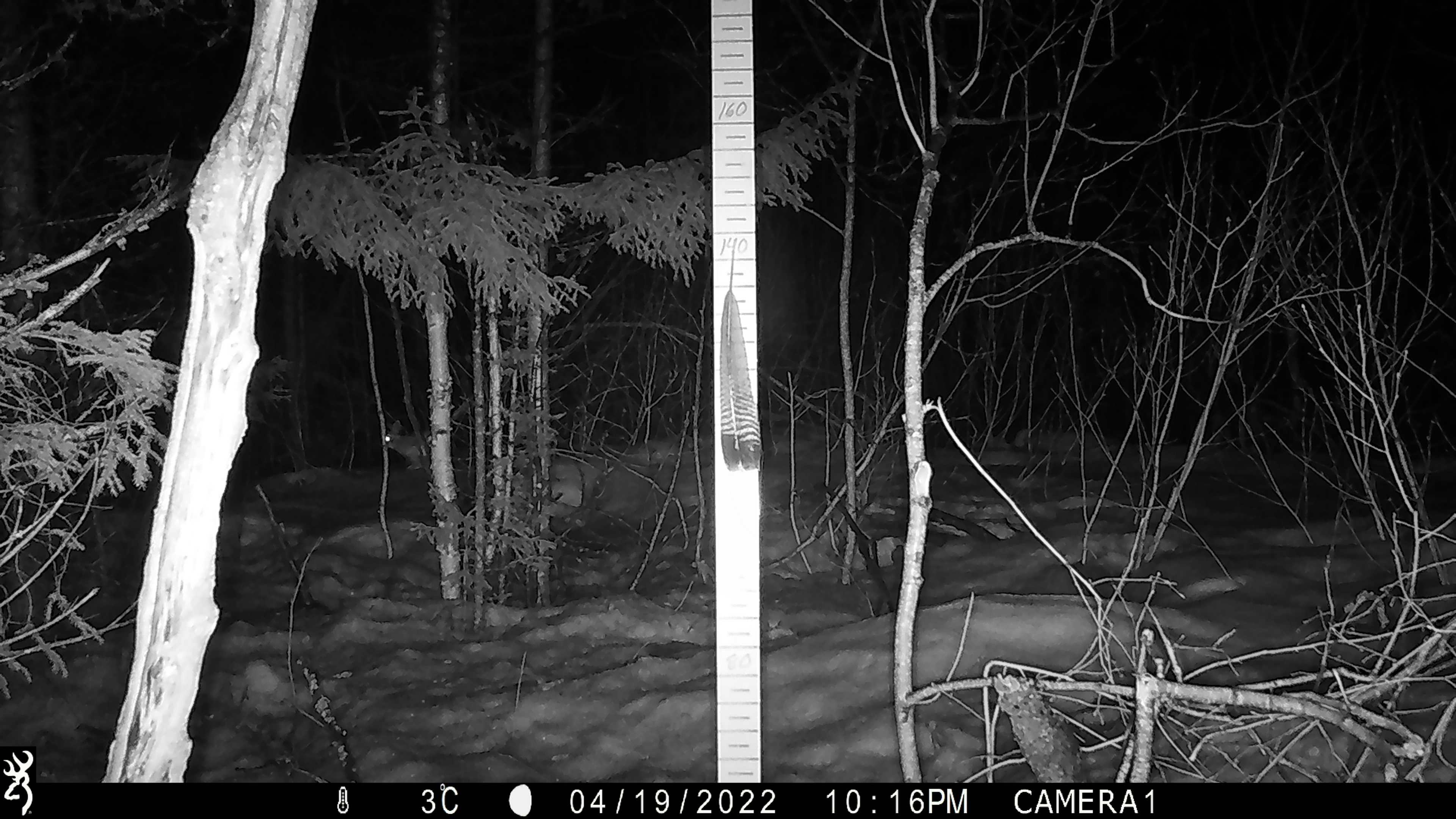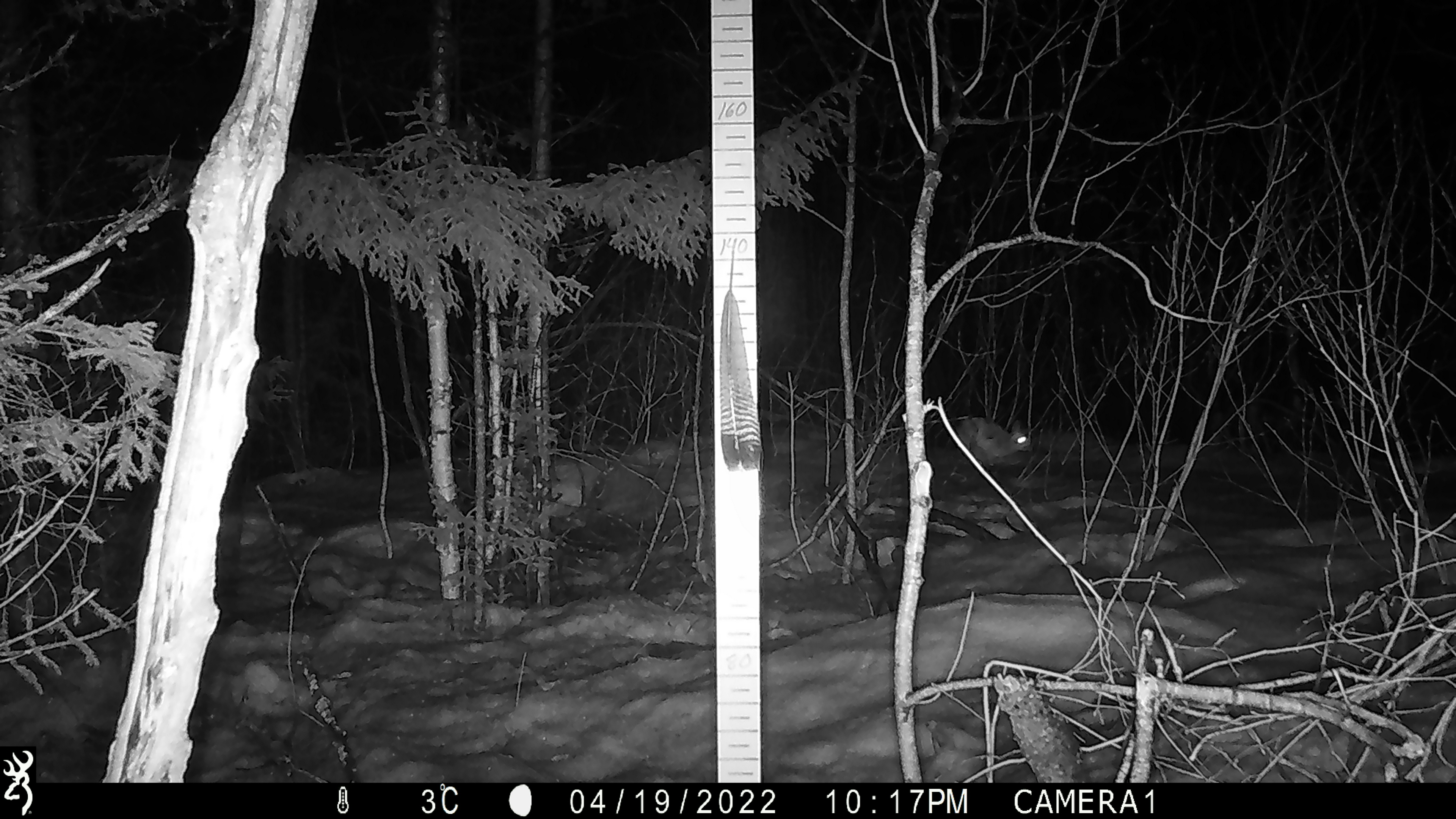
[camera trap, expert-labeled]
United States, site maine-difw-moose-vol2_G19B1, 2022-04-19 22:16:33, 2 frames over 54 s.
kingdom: Animalia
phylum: Chordata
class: Mammalia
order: Lagomorpha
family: Leporidae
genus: Lepus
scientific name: Lepus americanus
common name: snowshoe hare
Snowshoe hare (Lepus americanus).